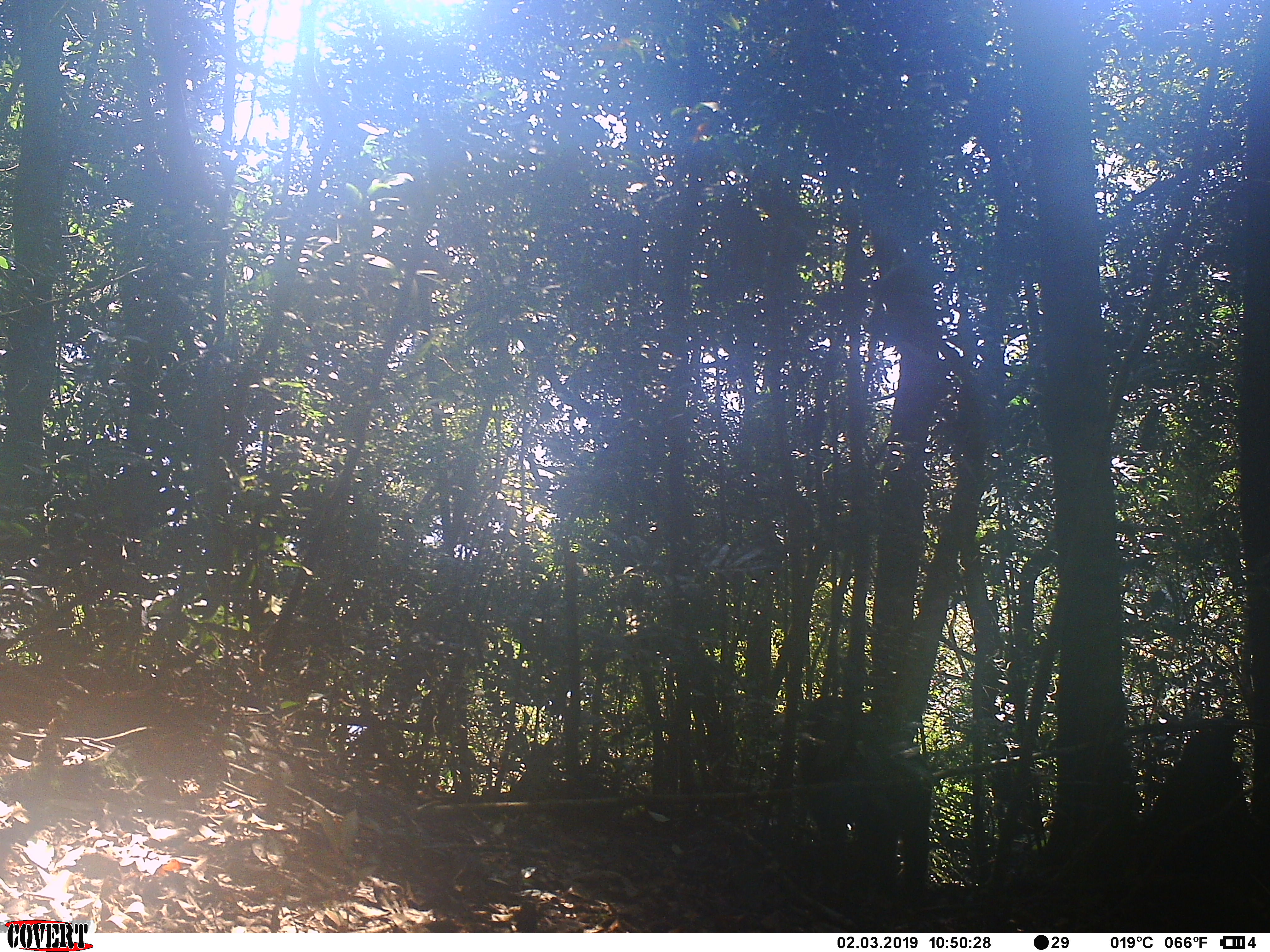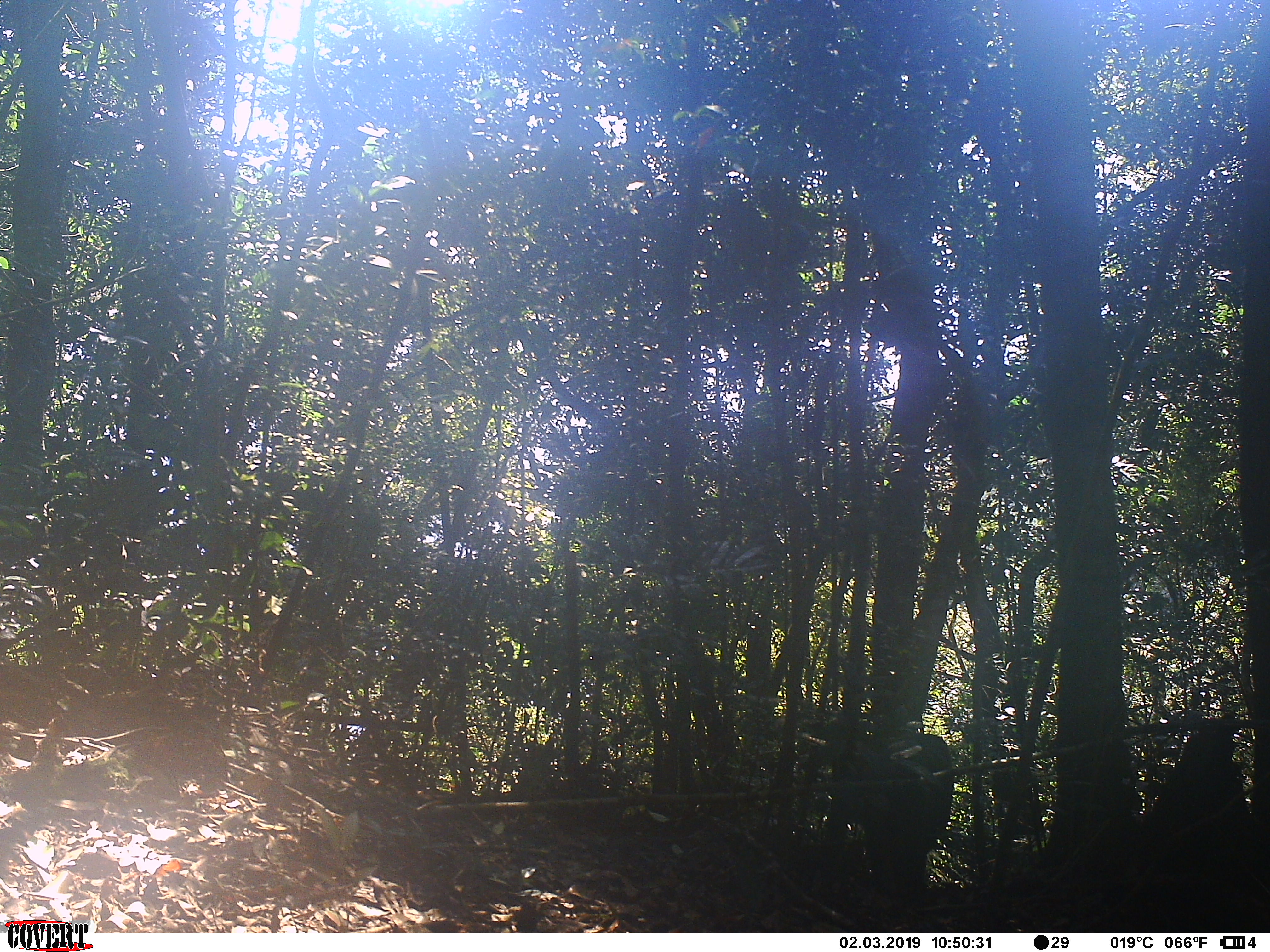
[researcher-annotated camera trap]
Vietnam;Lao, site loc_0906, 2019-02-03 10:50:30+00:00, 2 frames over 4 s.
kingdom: Animalia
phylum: Chordata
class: Mammalia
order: Primates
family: Cercopithecidae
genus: Macaca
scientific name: Macaca arctoides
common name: stump-tailed macaque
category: stump tailed macaque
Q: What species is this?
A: Stump tailed macaque (stump-tailed macaque) (Macaca arctoides).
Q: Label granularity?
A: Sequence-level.